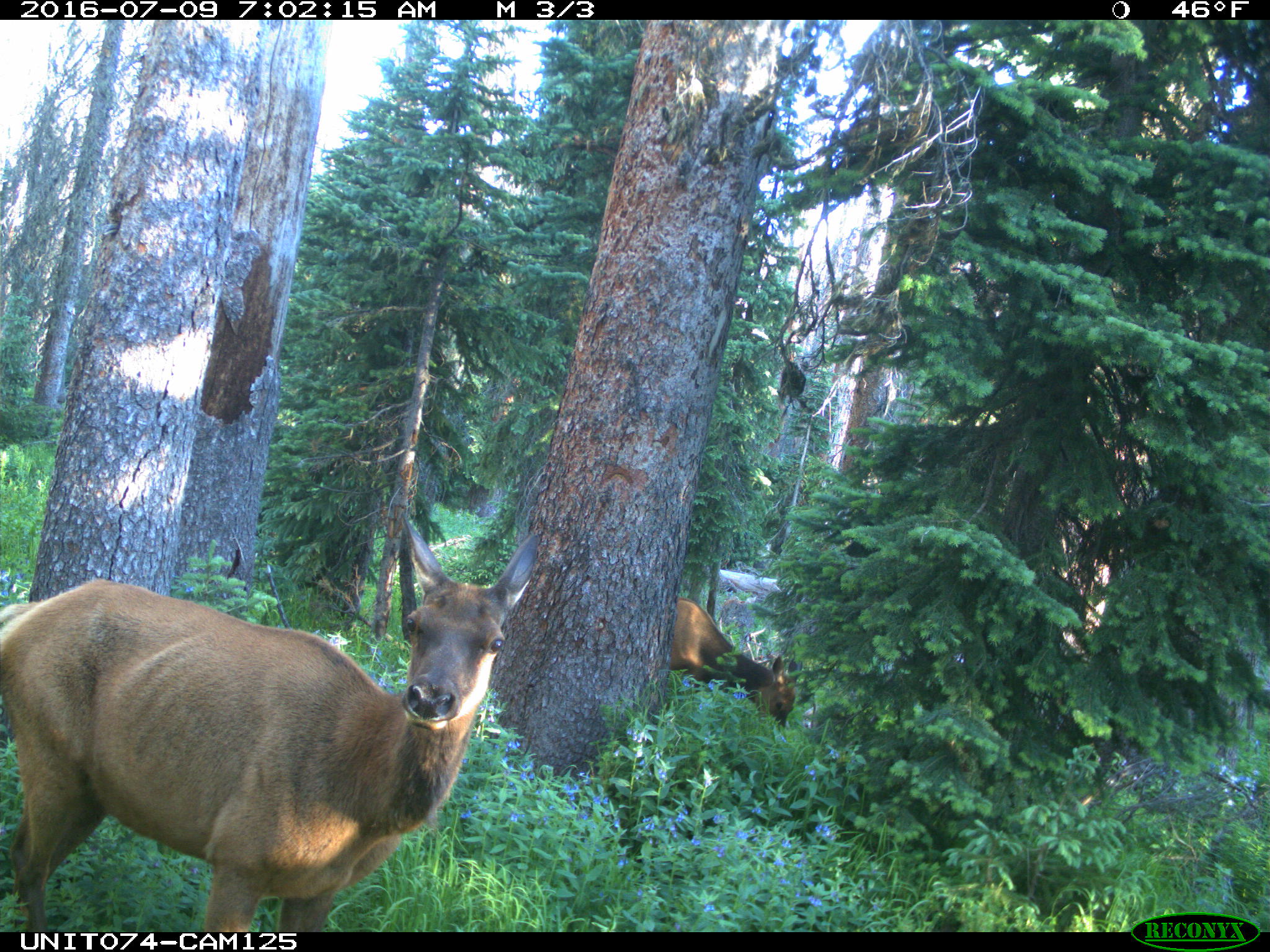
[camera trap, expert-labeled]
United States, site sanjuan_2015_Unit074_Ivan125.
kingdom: Animalia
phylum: Chordata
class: Mammalia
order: Artiodactyla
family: Cervidae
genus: Cervus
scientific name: Cervus elaphus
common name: red deer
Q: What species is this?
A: Cervus elaphus (red deer).